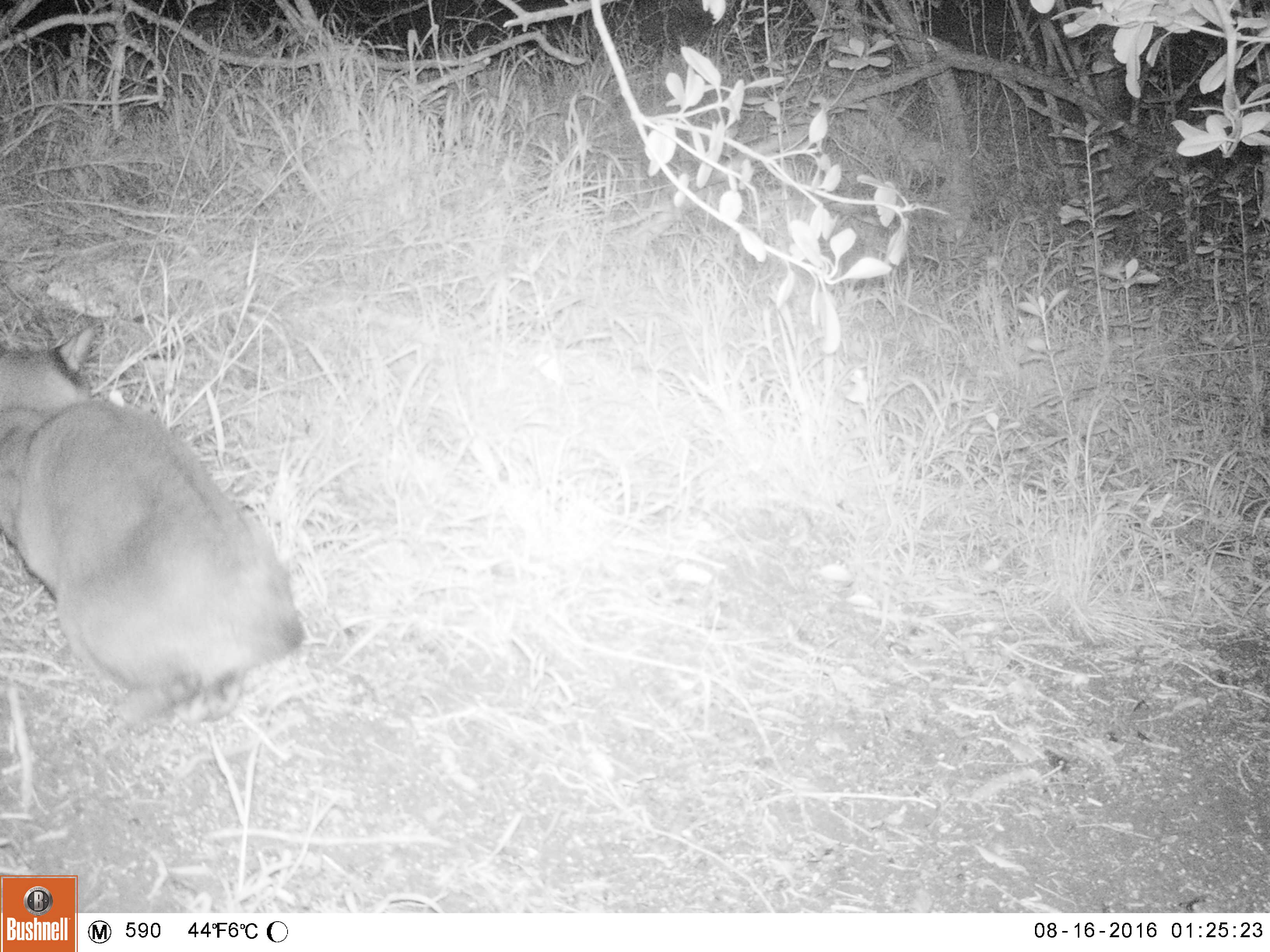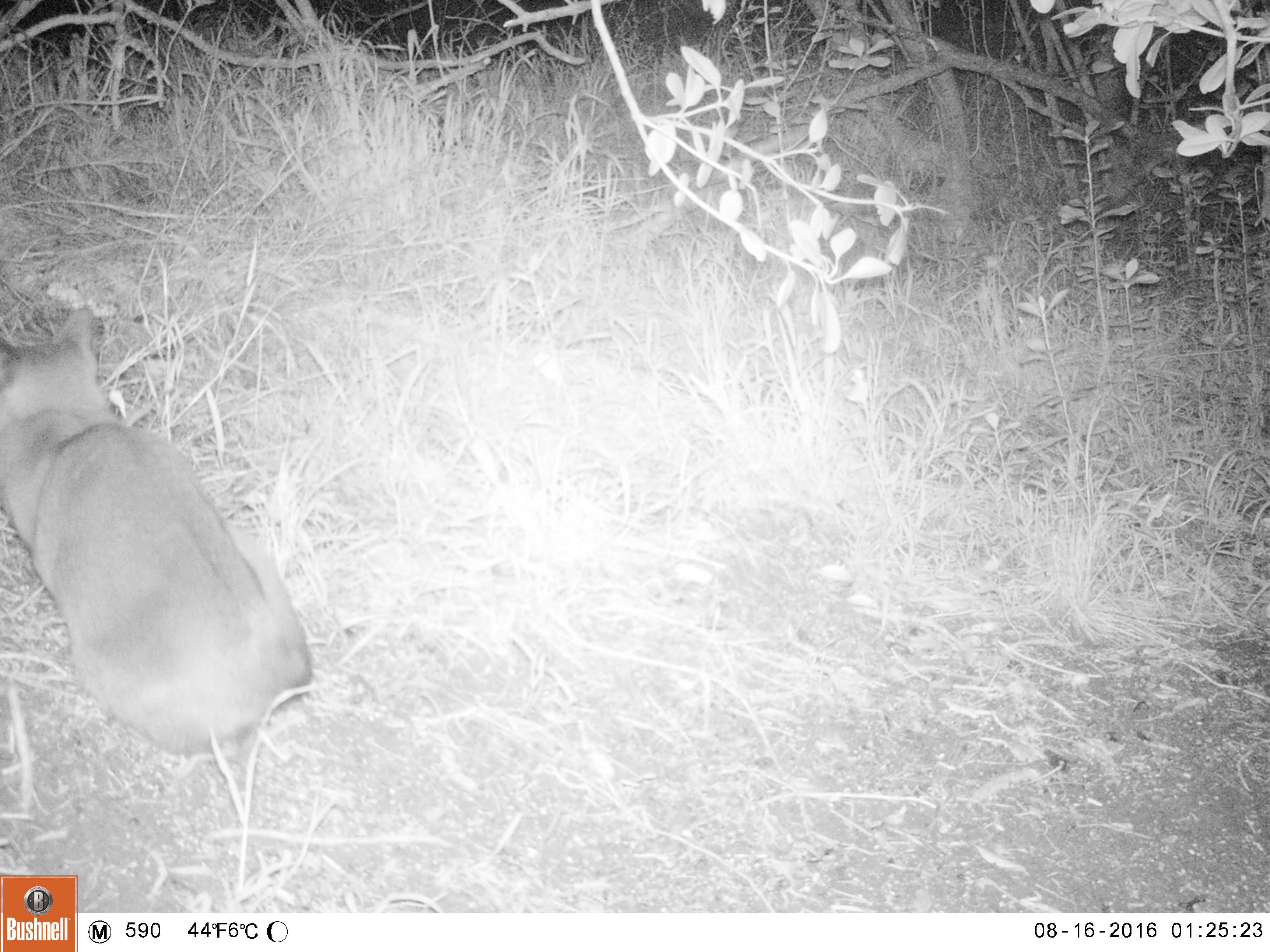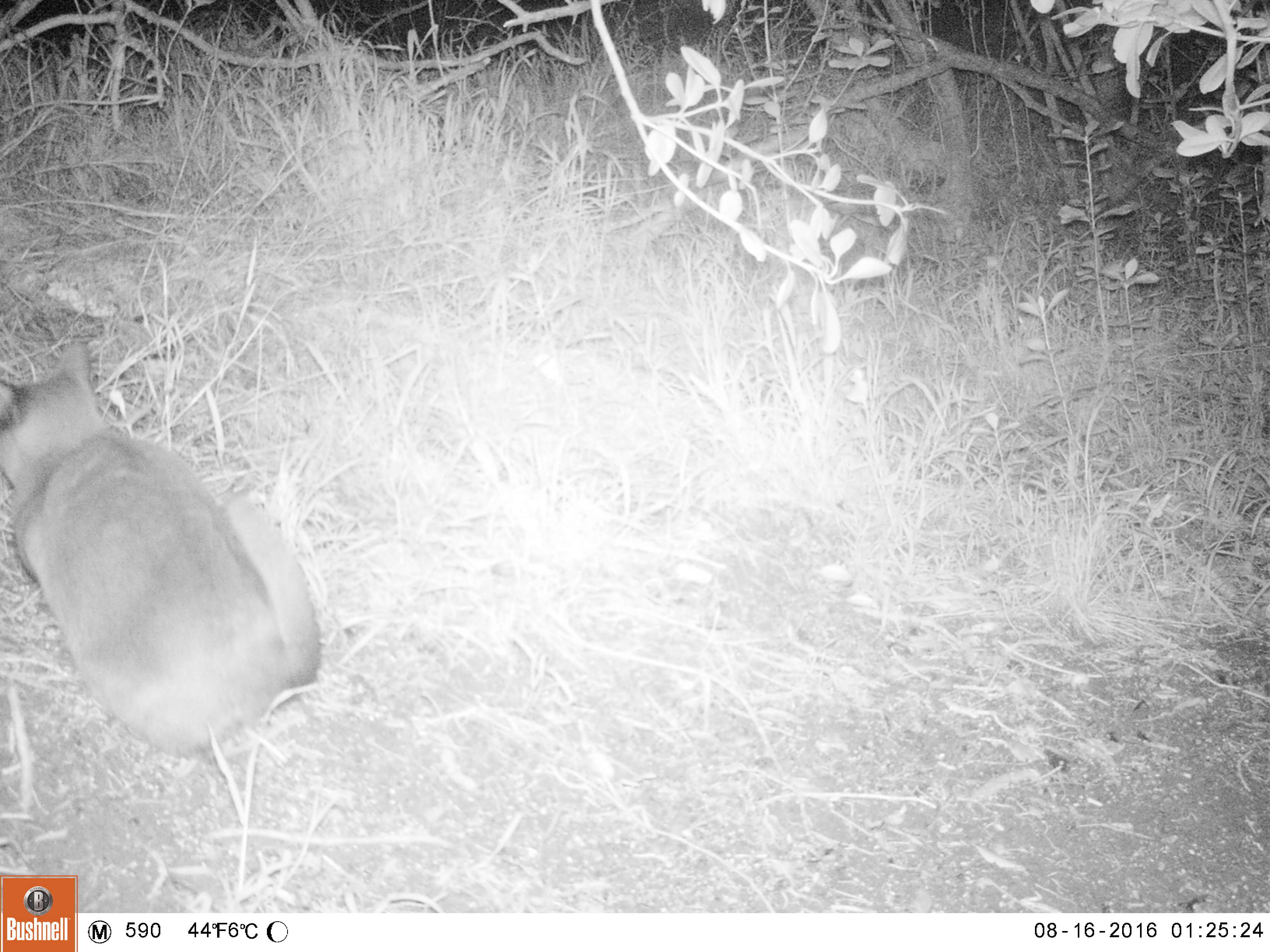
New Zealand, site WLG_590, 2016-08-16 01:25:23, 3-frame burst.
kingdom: Animalia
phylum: Chordata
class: Mammalia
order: Carnivora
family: Felidae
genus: Felis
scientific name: Felis catus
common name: domestic cat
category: cat